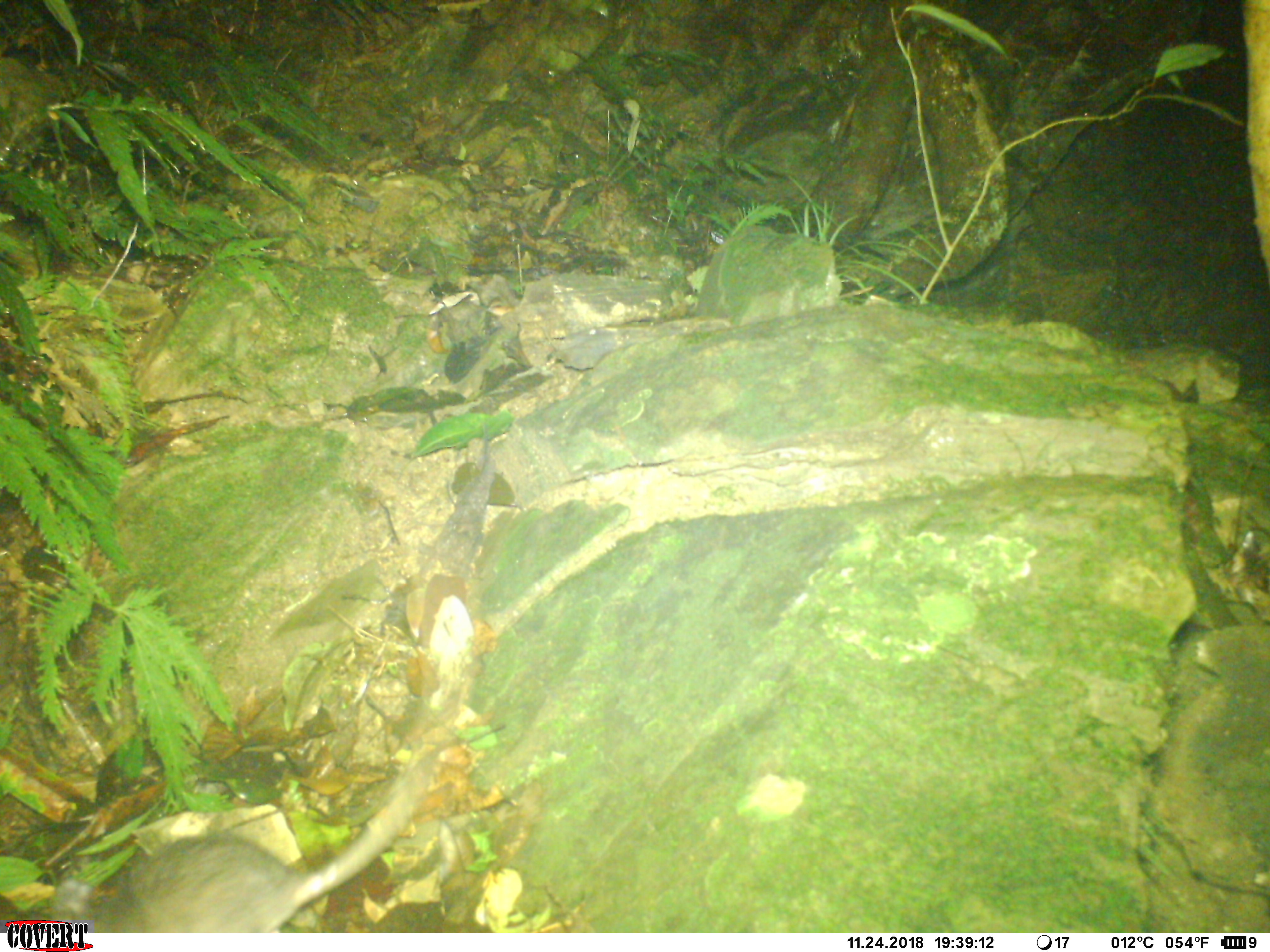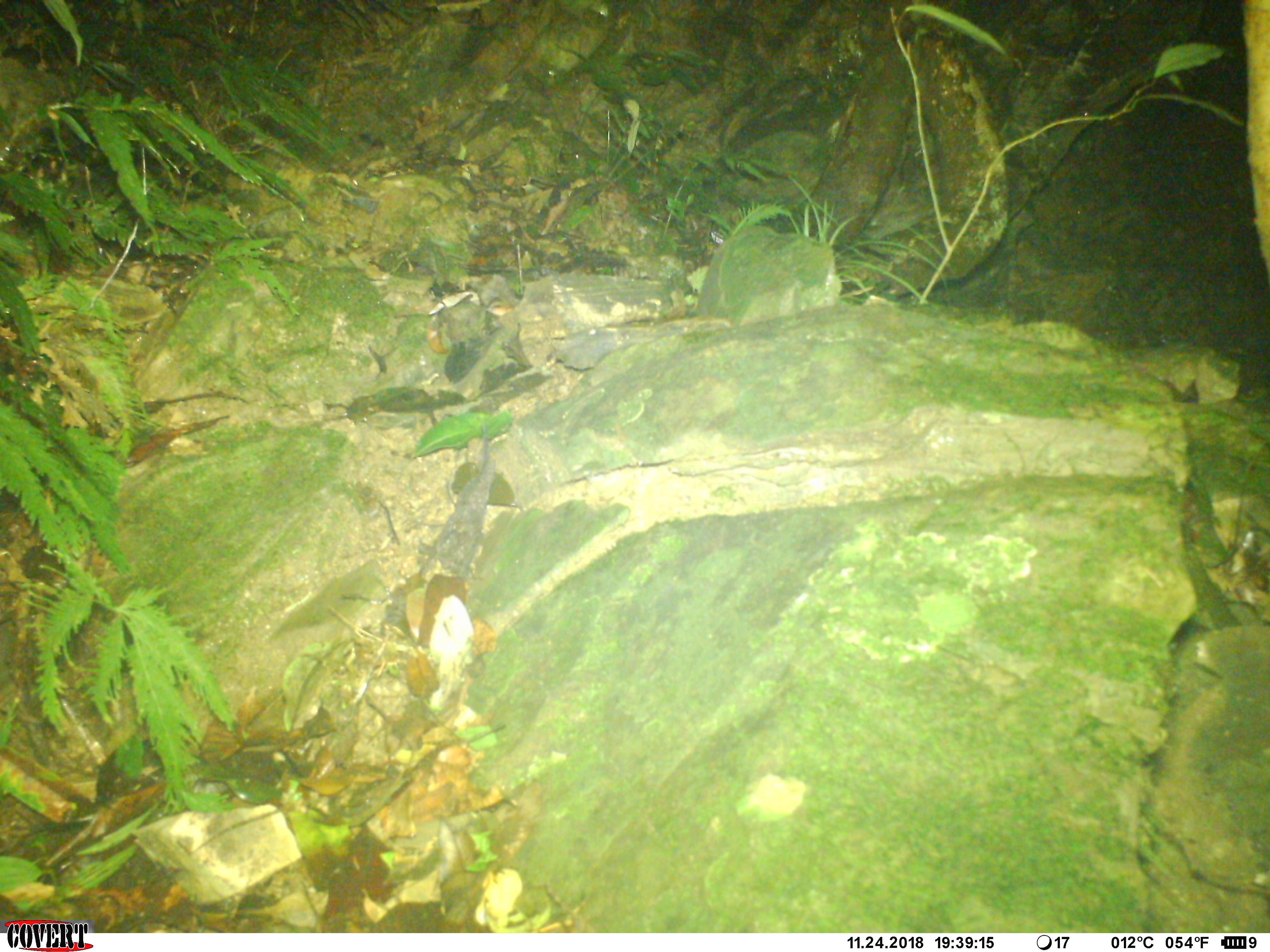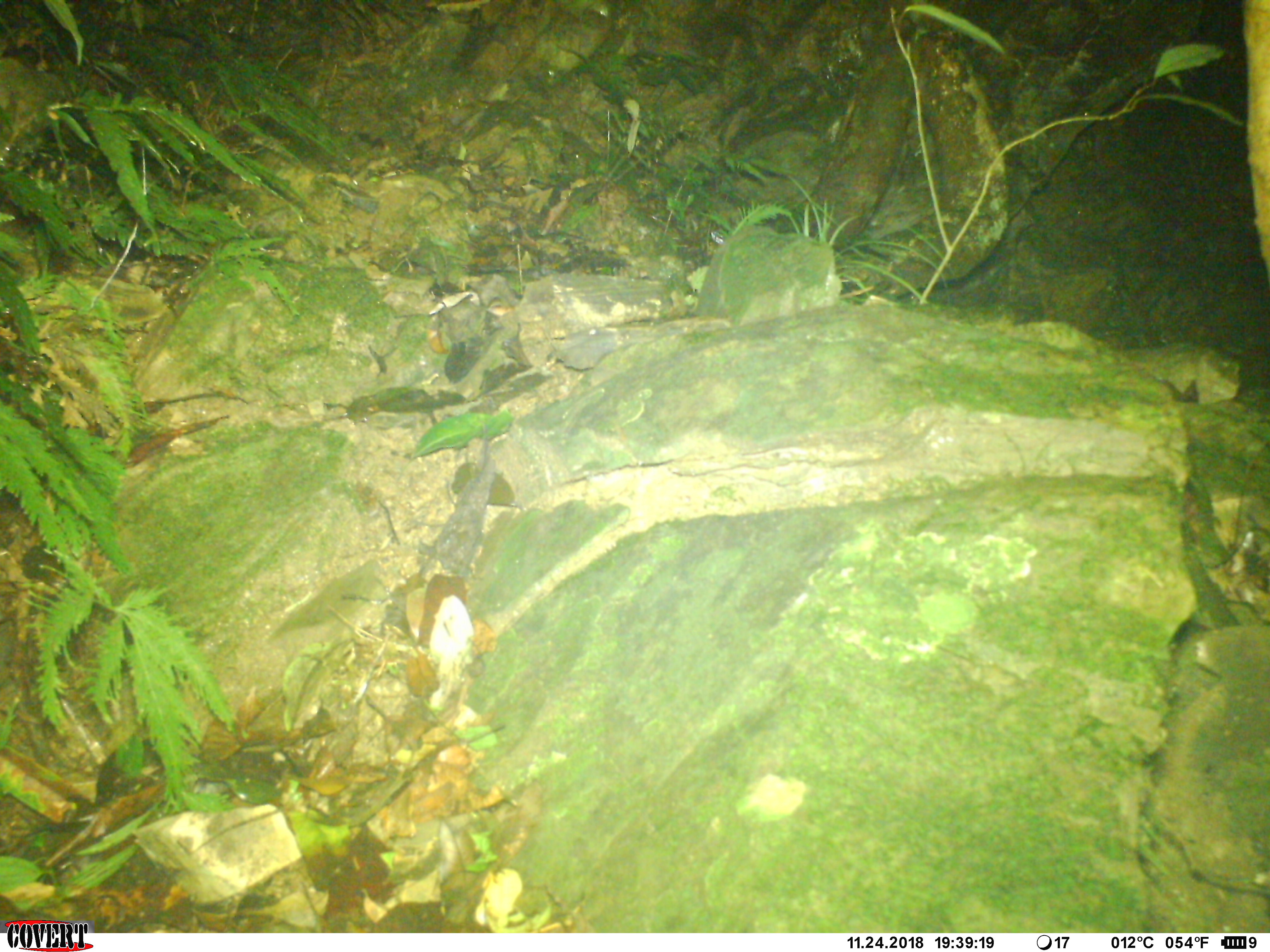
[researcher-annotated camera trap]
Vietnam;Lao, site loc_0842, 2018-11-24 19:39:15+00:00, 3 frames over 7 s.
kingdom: Animalia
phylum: Chordata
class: Mammalia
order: Rodentia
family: Muridae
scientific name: Muridae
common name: old-world mice and rats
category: unidentified murid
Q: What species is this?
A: Unidentified murid (old-world mice and rats) (Muridae).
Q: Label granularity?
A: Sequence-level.